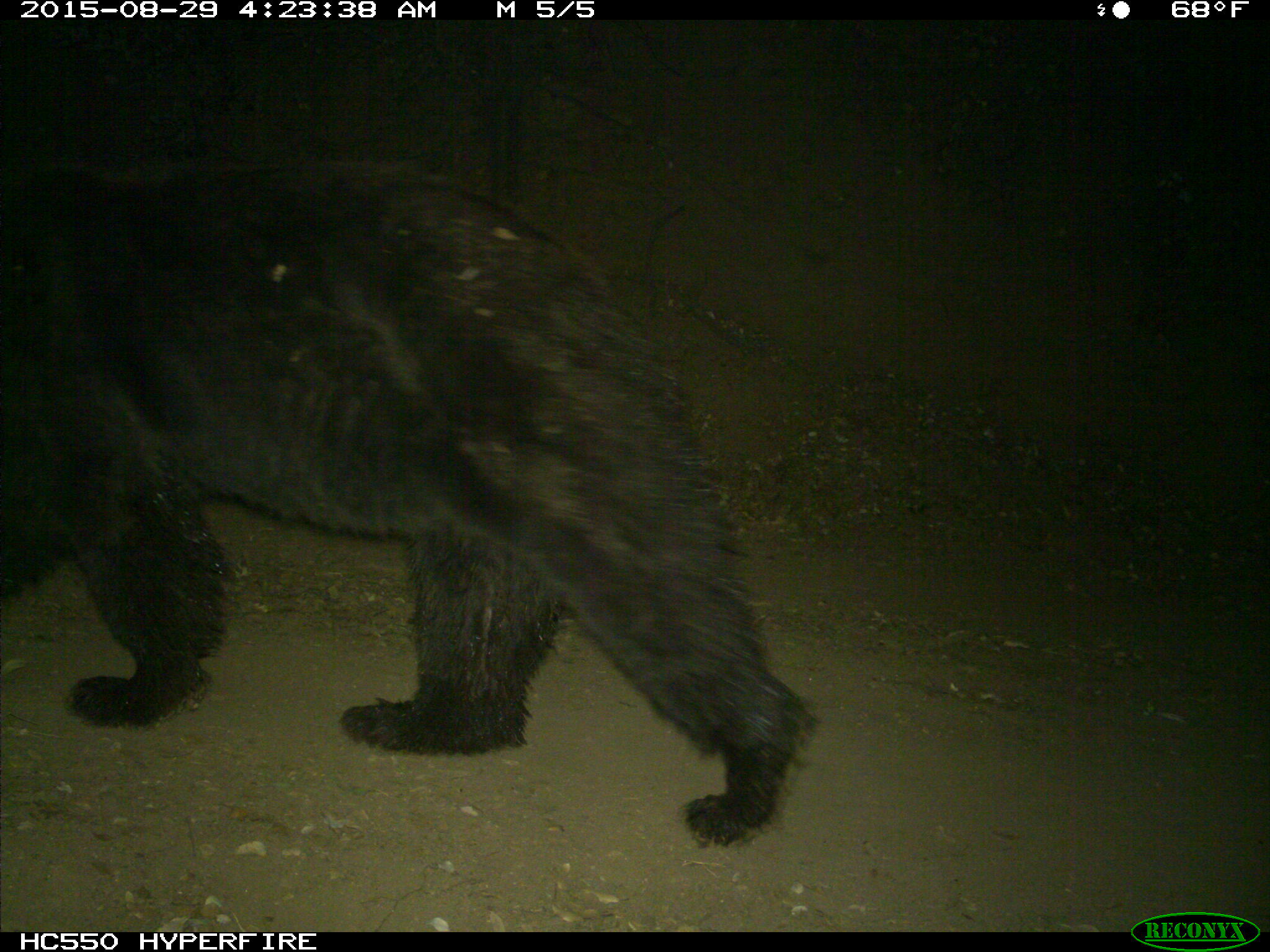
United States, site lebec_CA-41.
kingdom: Animalia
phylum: Chordata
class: Mammalia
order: Carnivora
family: Ursidae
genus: Ursus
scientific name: Ursus americanus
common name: american black bear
Ursus americanus (american black bear).